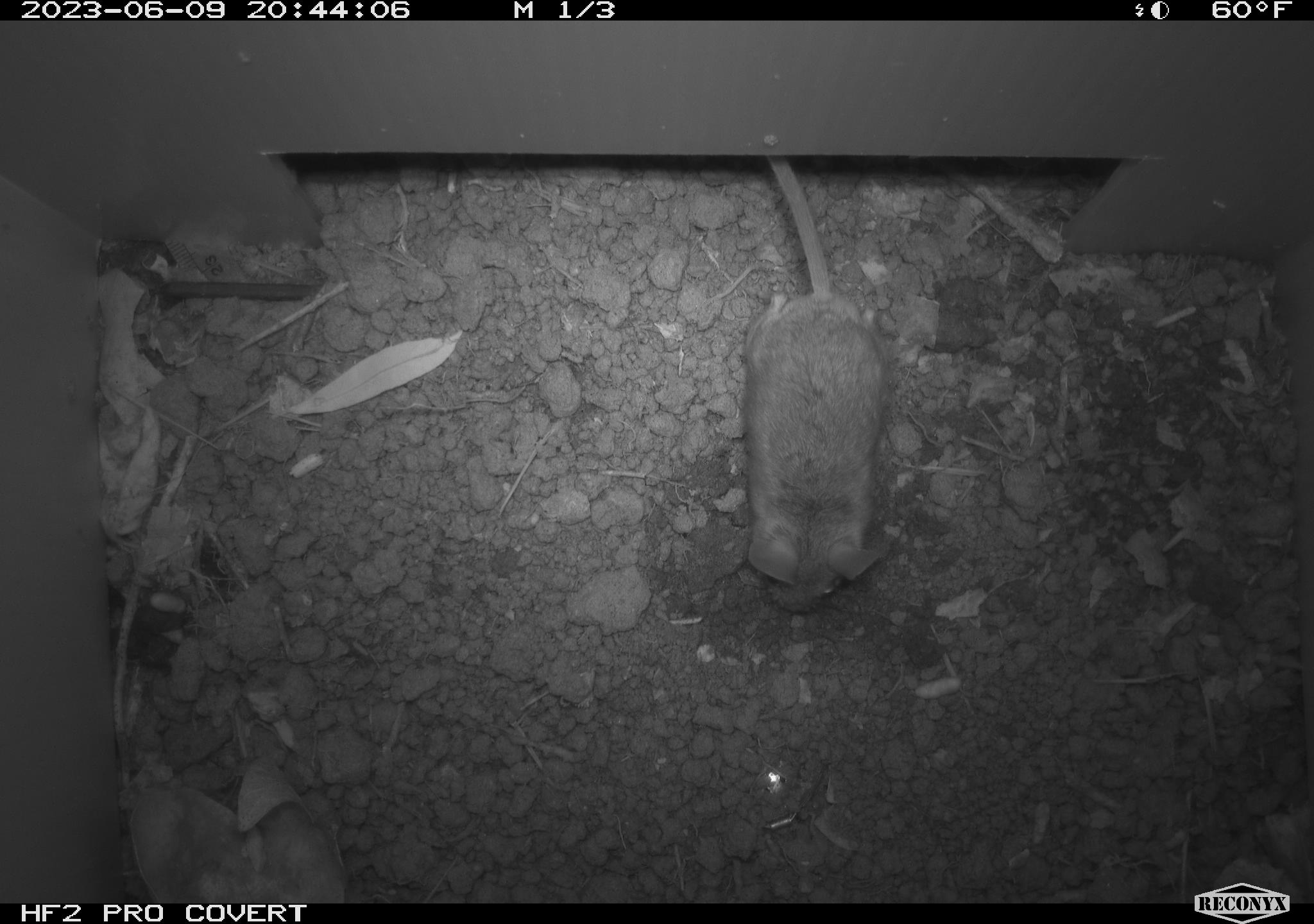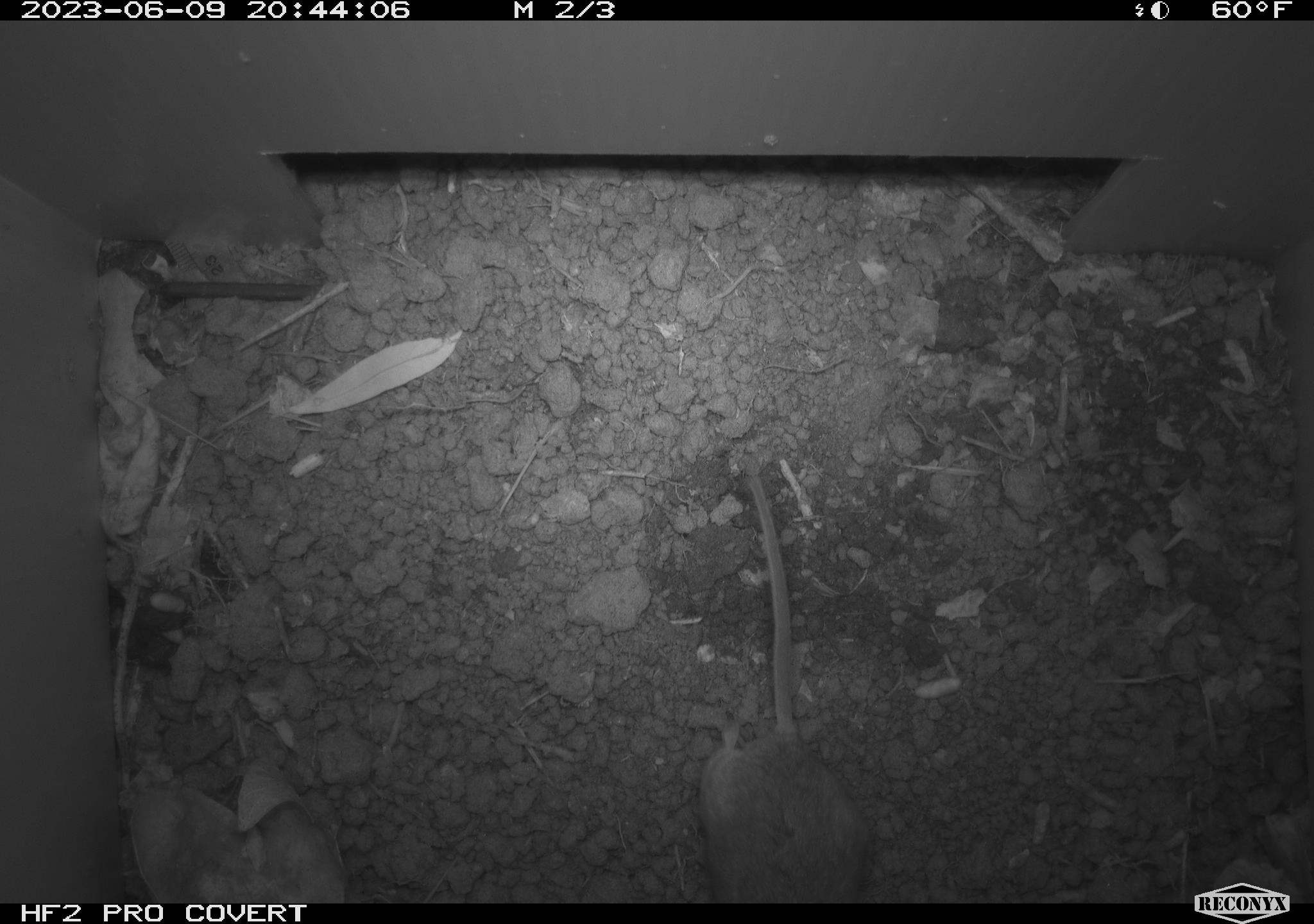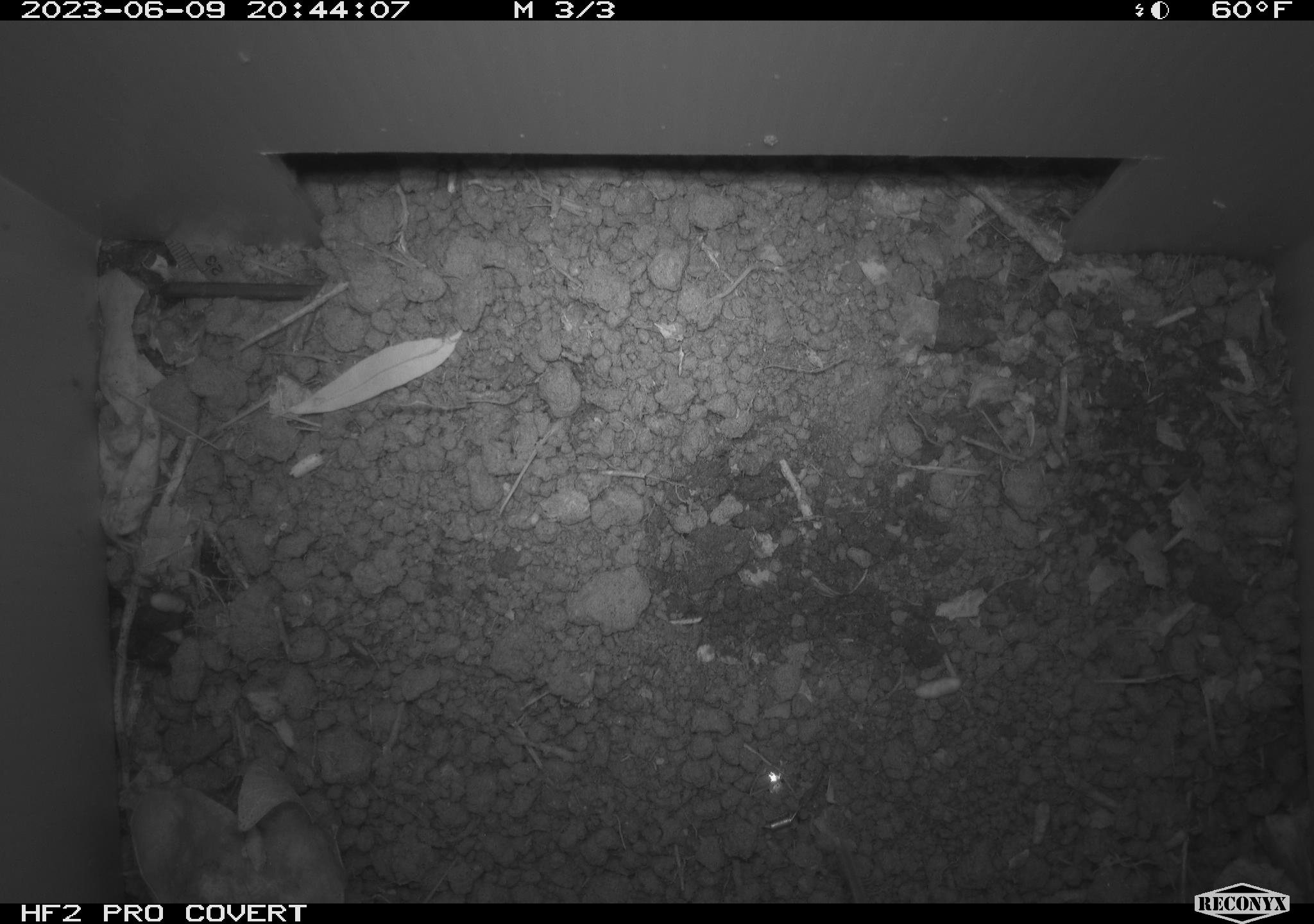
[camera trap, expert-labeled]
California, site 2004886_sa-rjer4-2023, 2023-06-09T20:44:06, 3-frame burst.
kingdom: Animalia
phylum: Chordata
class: Mammalia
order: Rodentia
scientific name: Rodentia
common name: mouse species